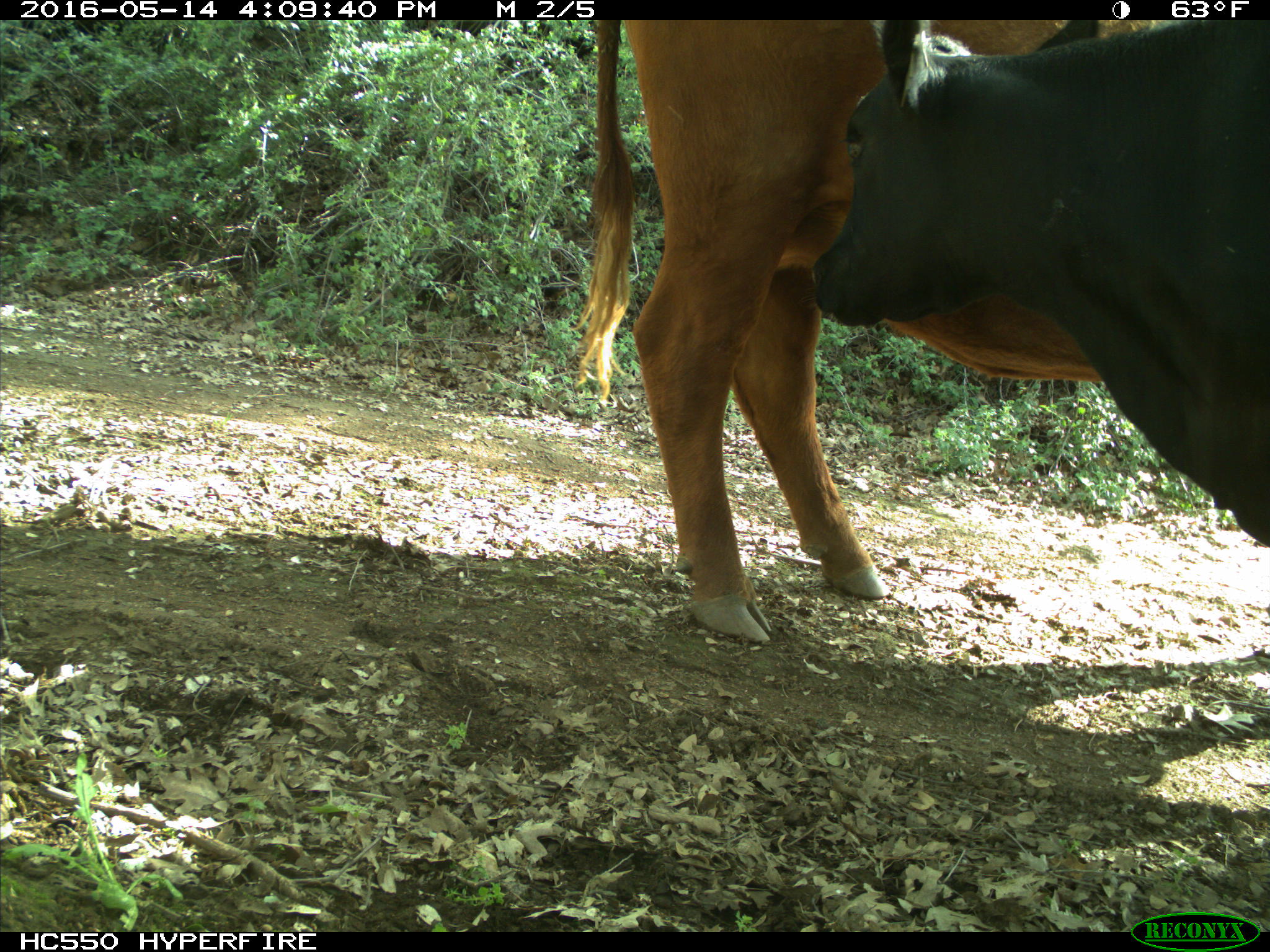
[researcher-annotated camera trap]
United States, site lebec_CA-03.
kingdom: Animalia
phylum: Chordata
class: Mammalia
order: Artiodactyla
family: Bovidae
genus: Bos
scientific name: Bos taurus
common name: domestic cow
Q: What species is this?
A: Bos taurus (domestic cow).